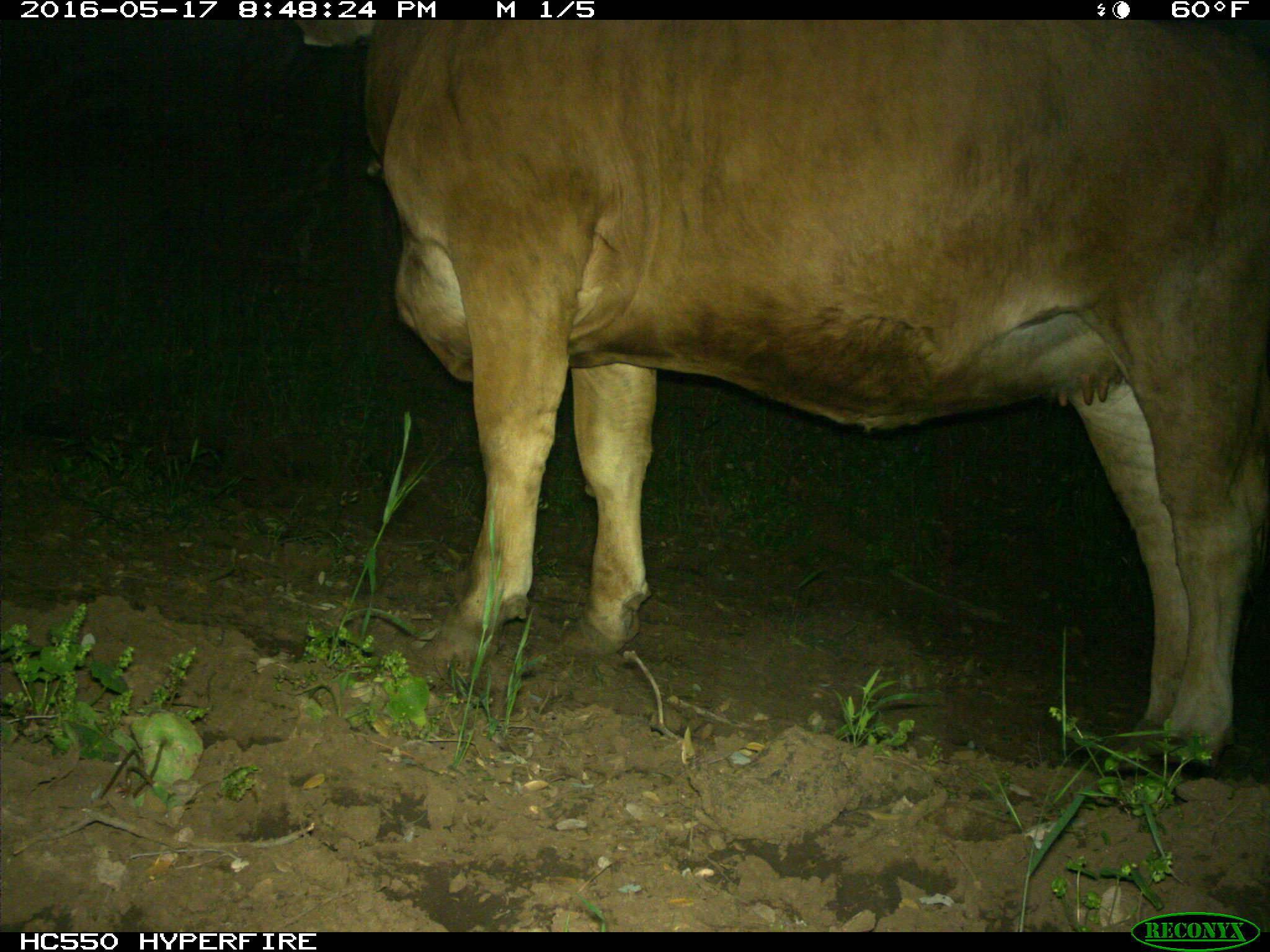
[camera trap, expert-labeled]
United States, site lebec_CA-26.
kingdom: Animalia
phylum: Chordata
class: Mammalia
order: Artiodactyla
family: Bovidae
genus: Bos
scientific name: Bos taurus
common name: domestic cow